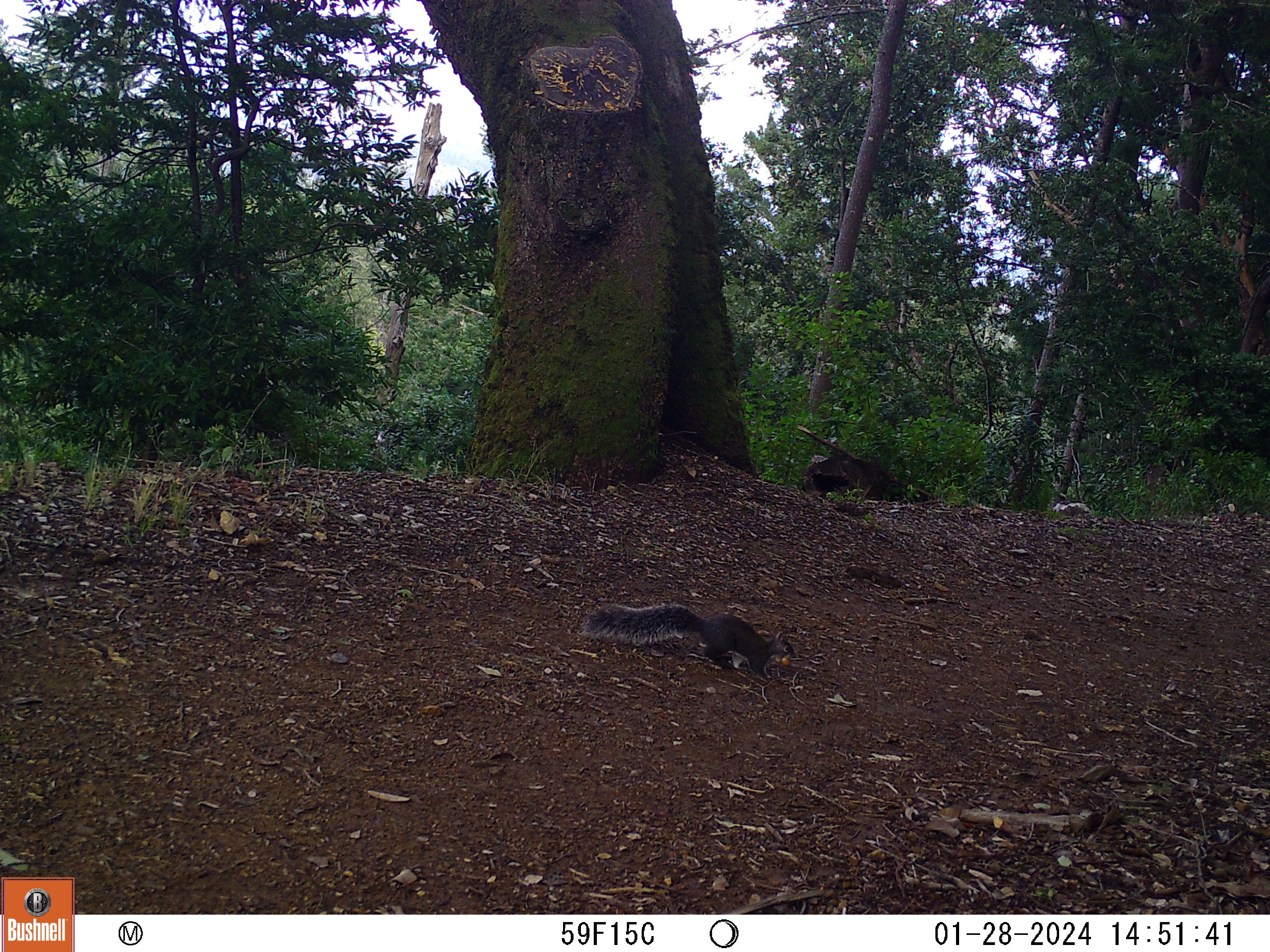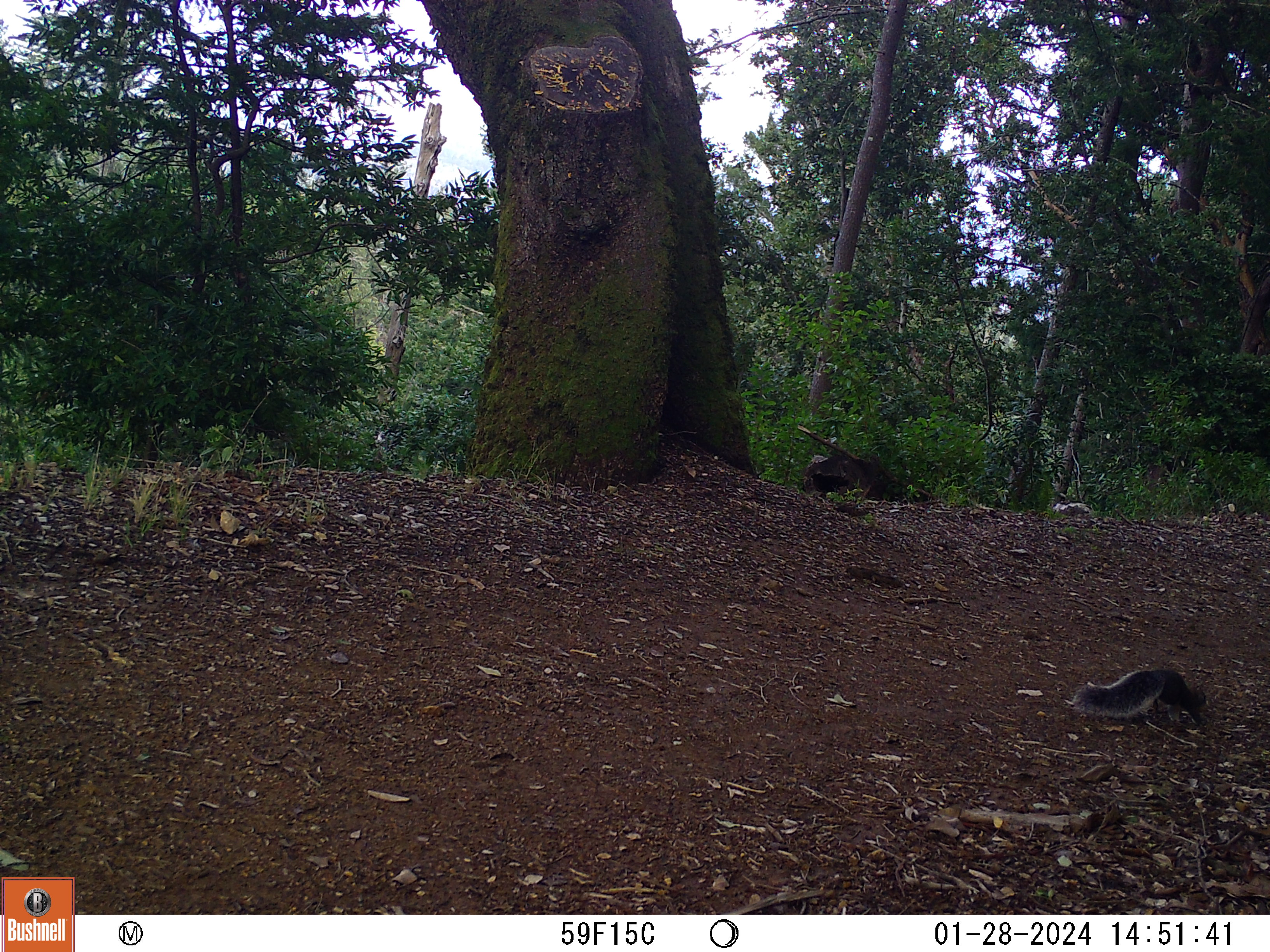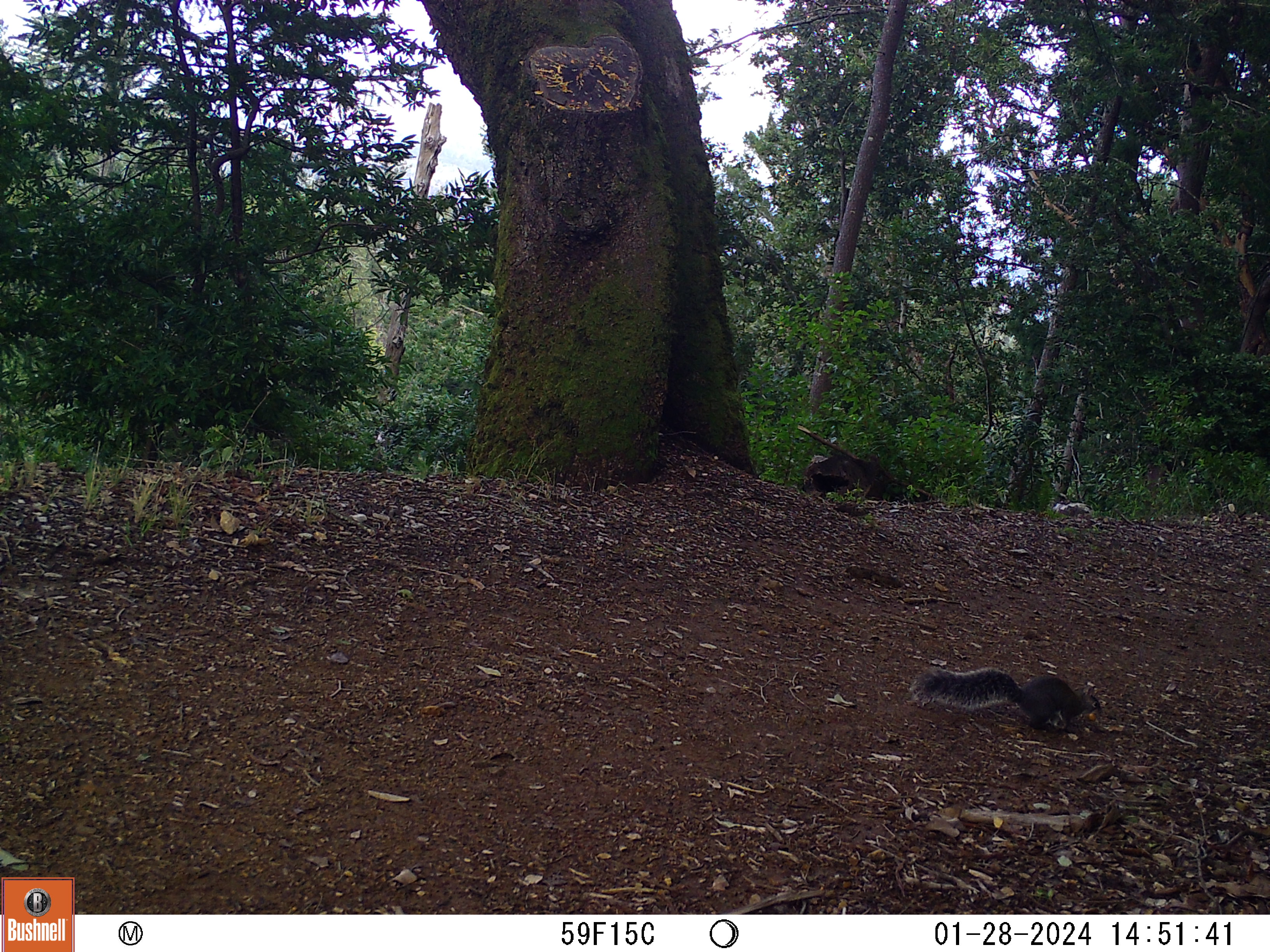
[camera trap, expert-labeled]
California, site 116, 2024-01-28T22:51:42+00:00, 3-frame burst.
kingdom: Animalia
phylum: Chordata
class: Mammalia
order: Rodentia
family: Sciuridae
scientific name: Sciuridae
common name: squirrel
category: unknown squirrel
Unknown squirrel (squirrel) (Sciuridae).